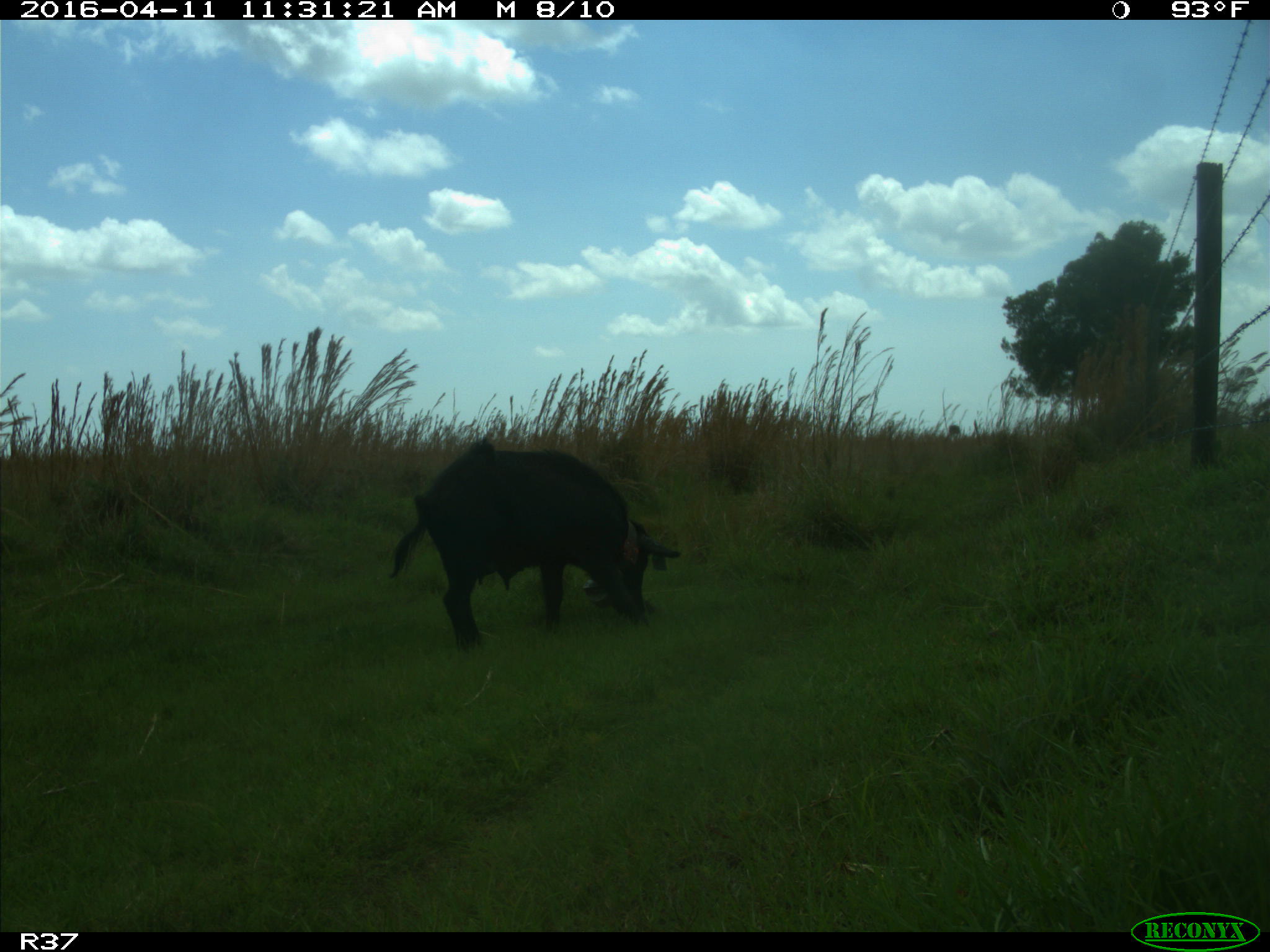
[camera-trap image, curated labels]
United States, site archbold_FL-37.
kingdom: Animalia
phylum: Chordata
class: Mammalia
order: Artiodactyla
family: Suidae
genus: Sus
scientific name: Sus scrofa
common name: wild boar